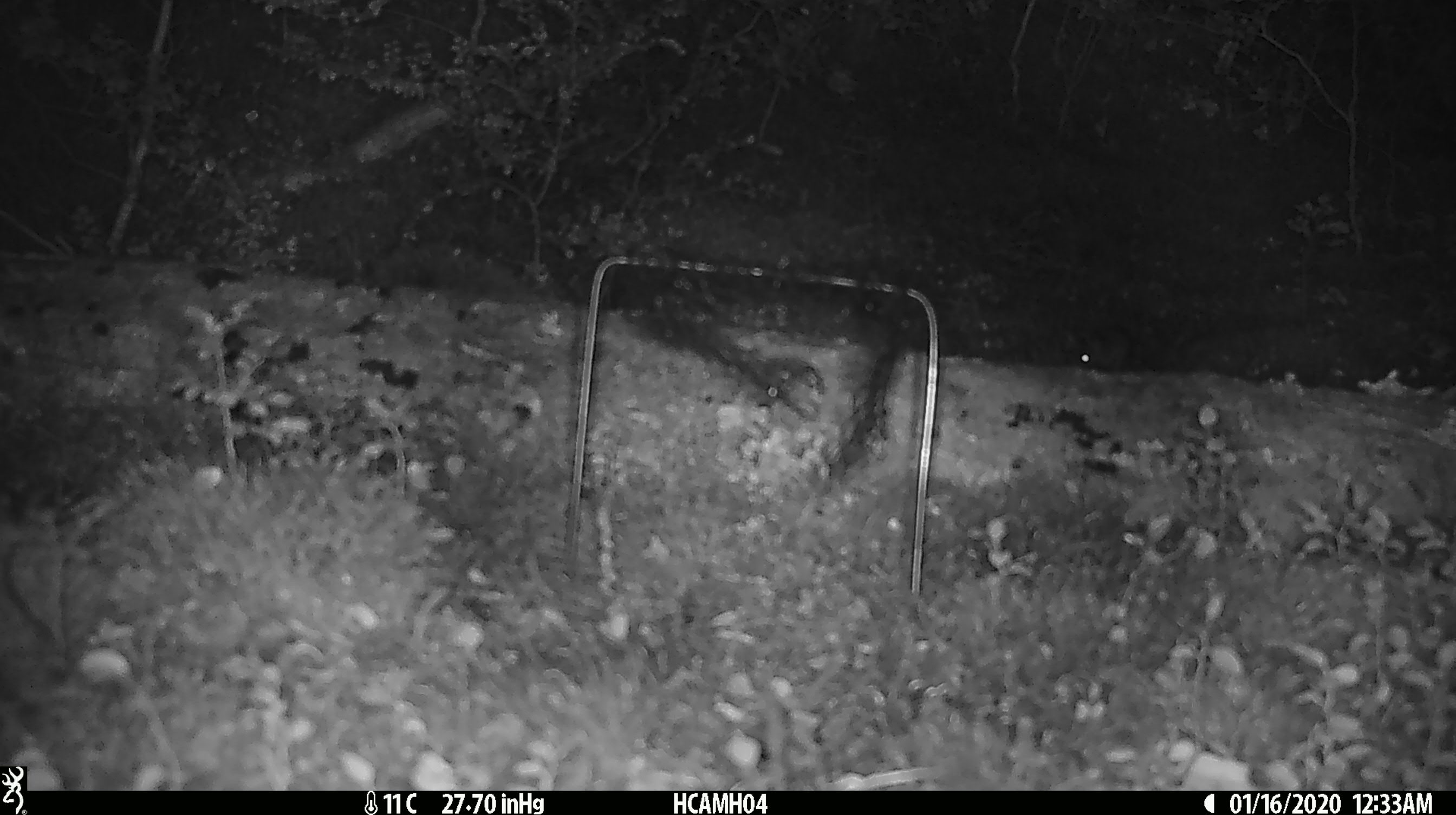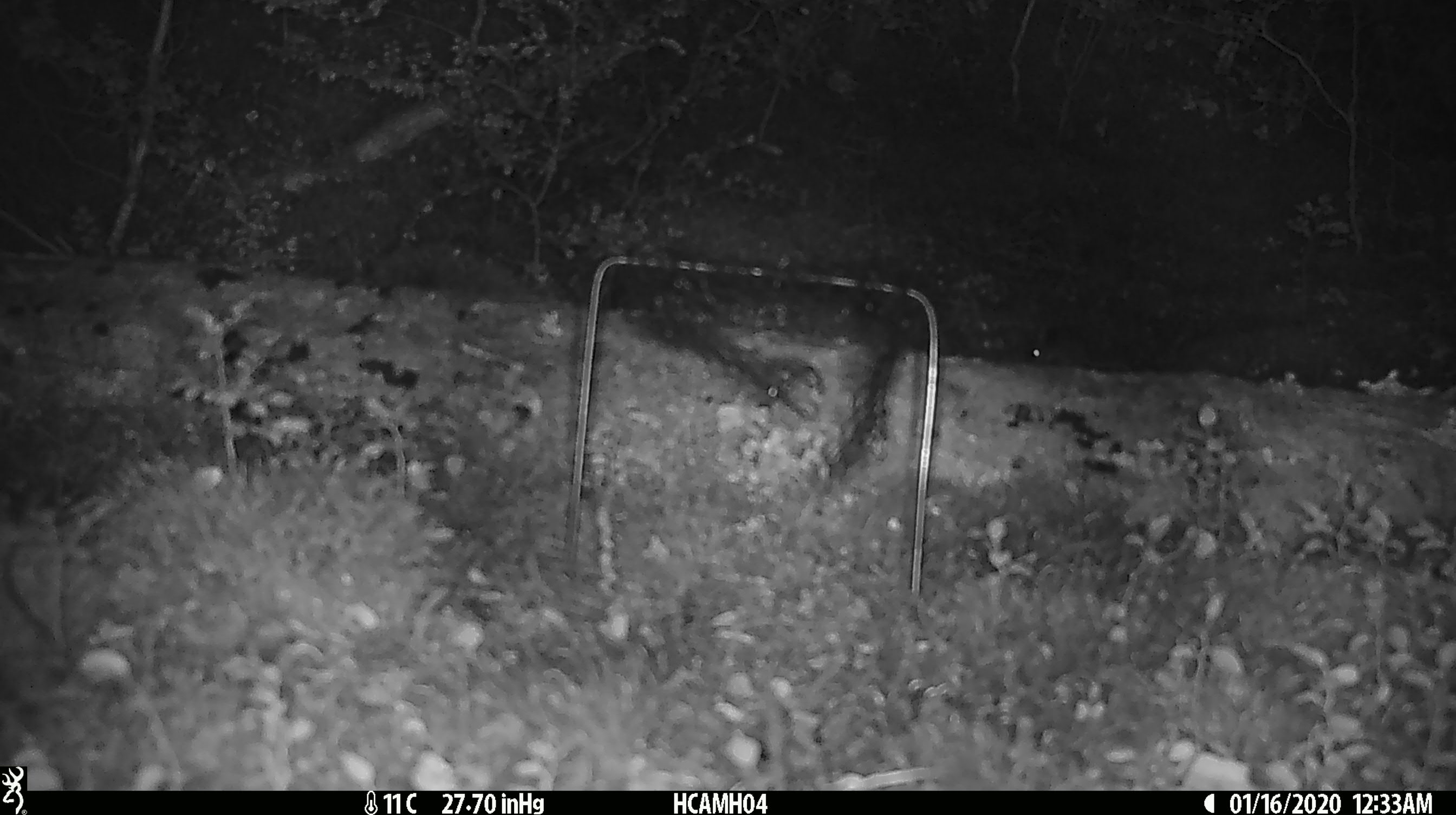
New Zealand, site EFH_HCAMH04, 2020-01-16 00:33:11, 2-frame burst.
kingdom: Animalia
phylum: Chordata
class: Mammalia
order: Rodentia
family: Muridae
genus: Mus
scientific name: Mus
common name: mouse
Mouse (Mus).